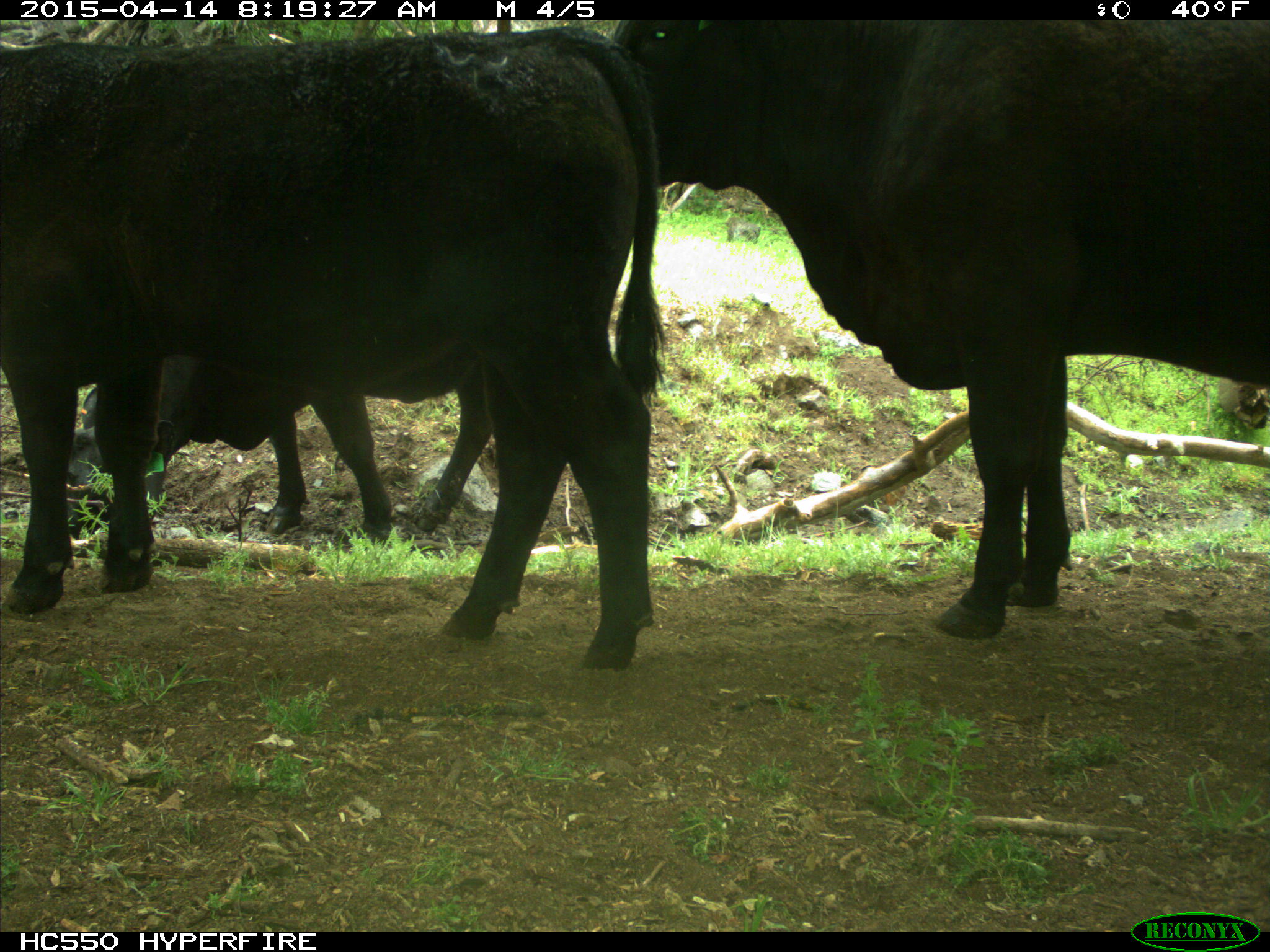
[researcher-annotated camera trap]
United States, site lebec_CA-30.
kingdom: Animalia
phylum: Chordata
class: Mammalia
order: Artiodactyla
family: Bovidae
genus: Bos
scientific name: Bos taurus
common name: domestic cow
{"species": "Bos taurus (domestic cow)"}